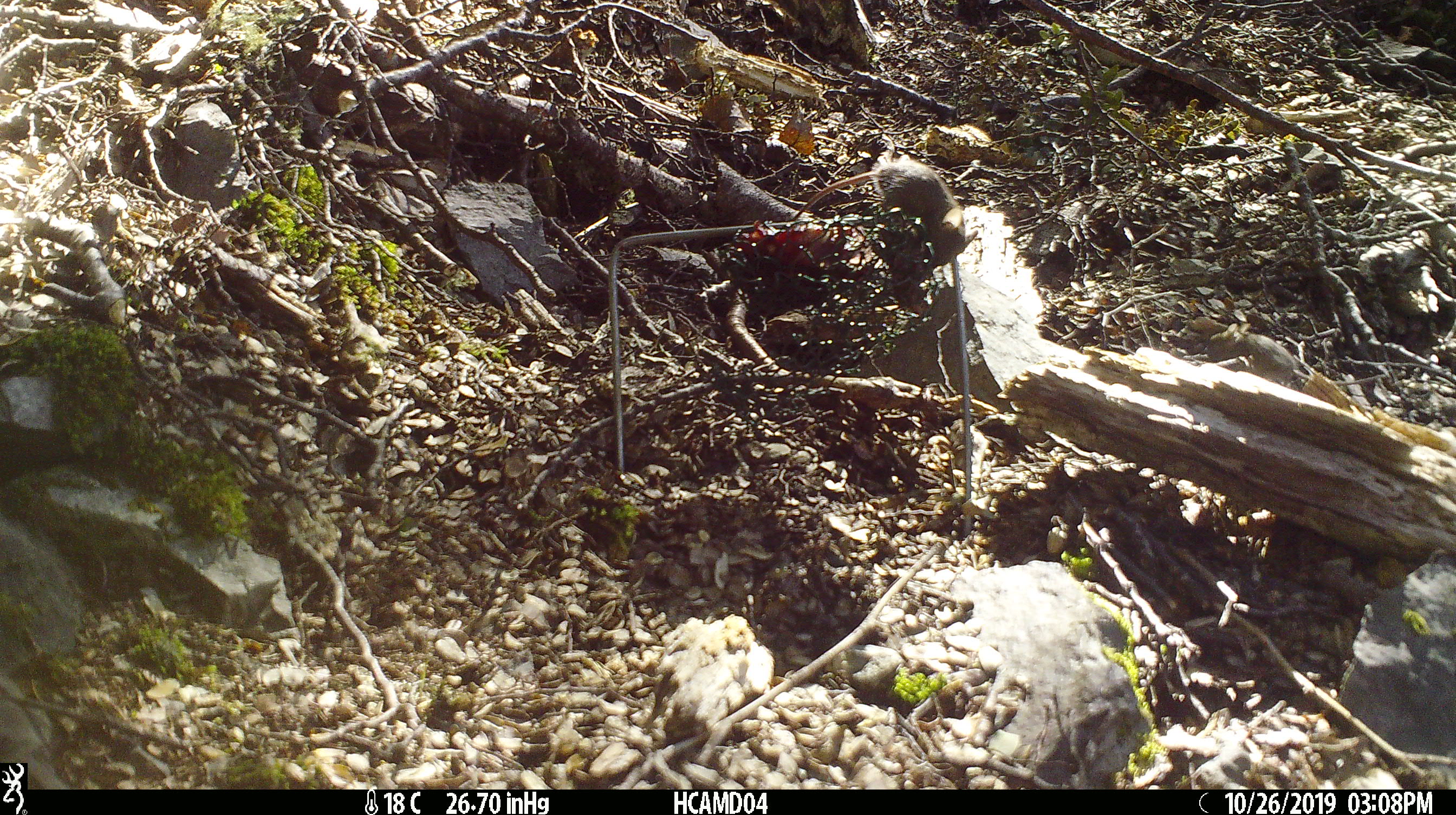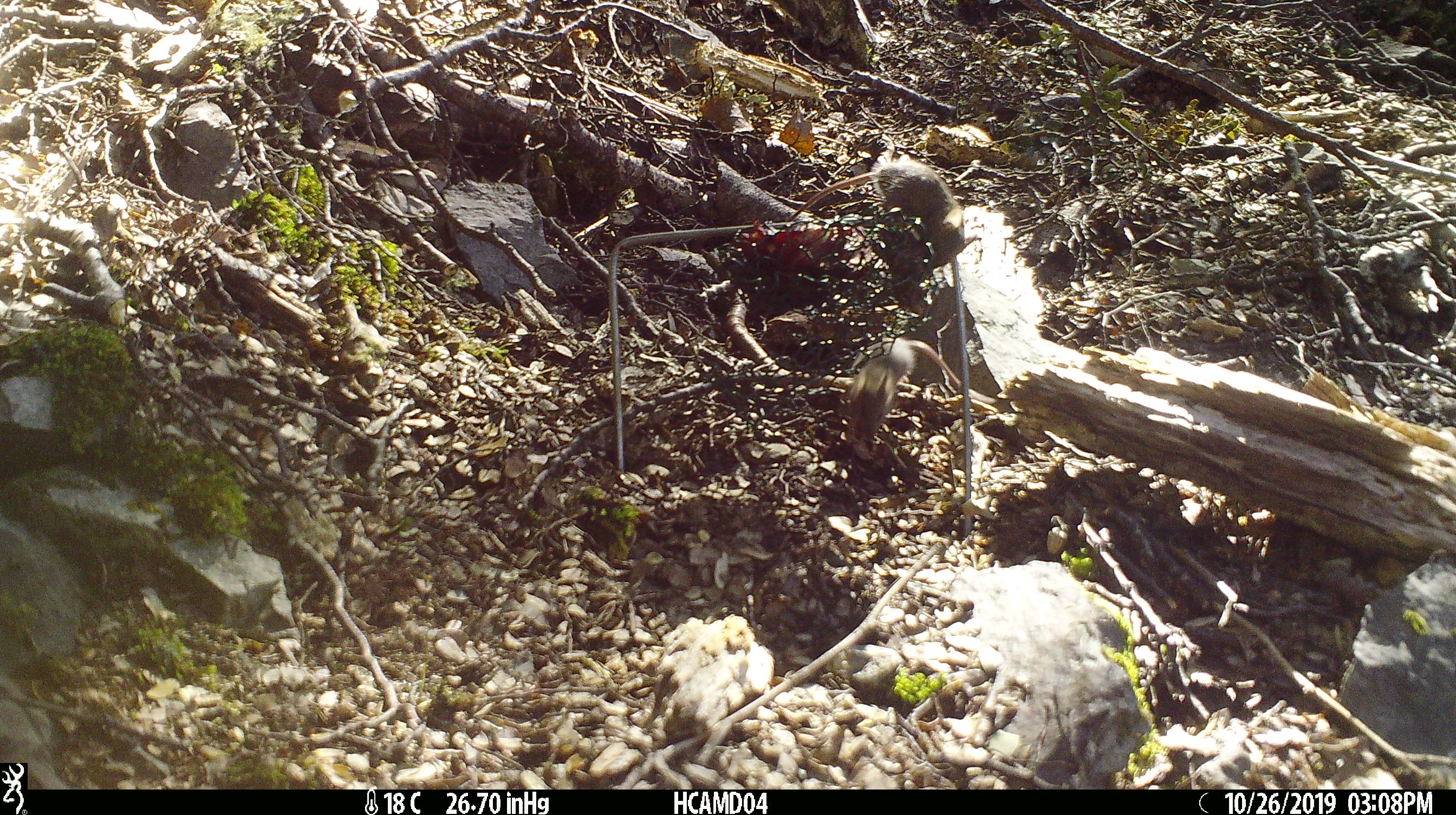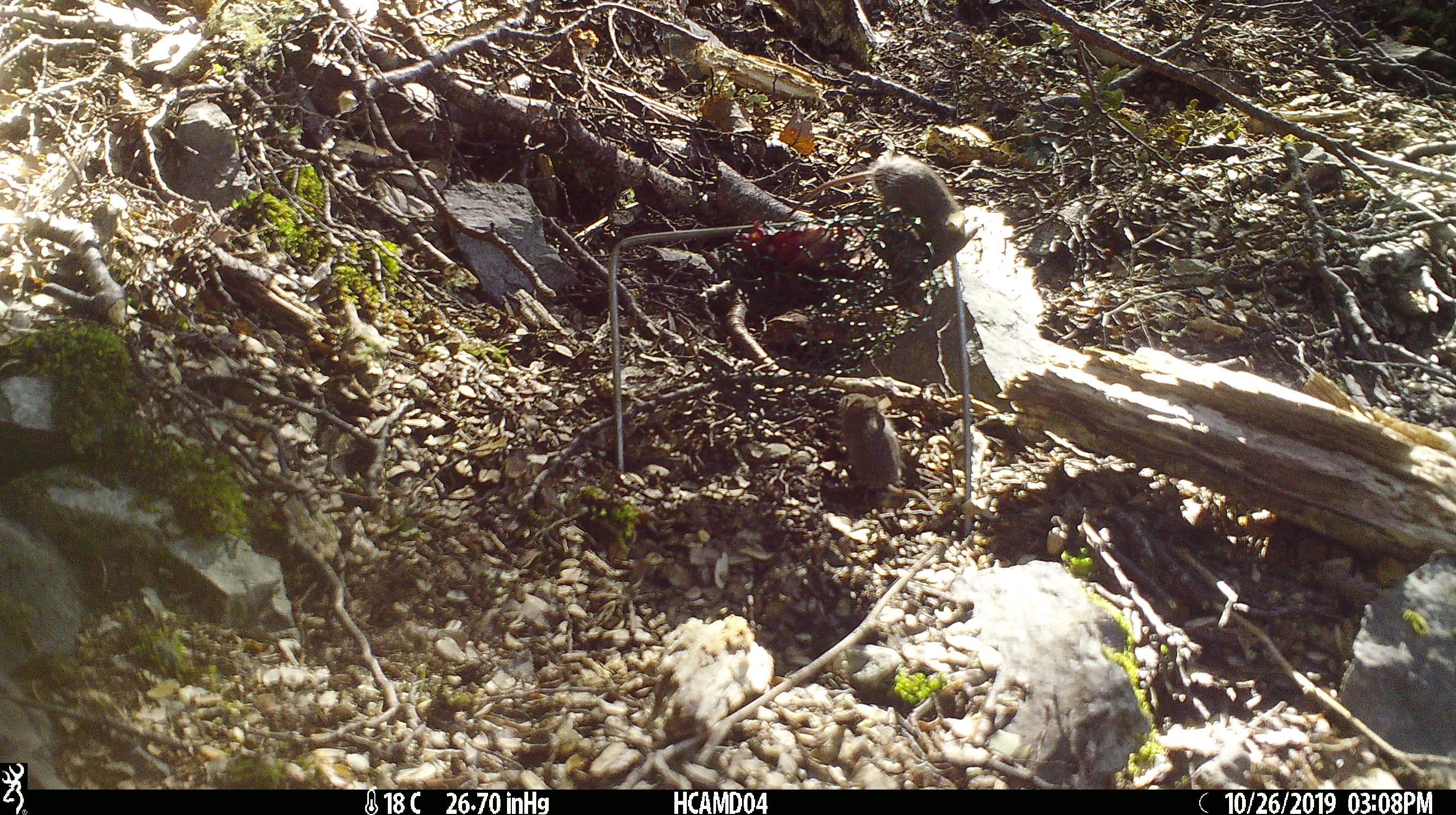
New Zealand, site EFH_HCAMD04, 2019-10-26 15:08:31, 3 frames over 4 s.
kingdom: Animalia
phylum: Chordata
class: Mammalia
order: Rodentia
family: Muridae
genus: Mus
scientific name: Mus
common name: mouse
Mouse (Mus).